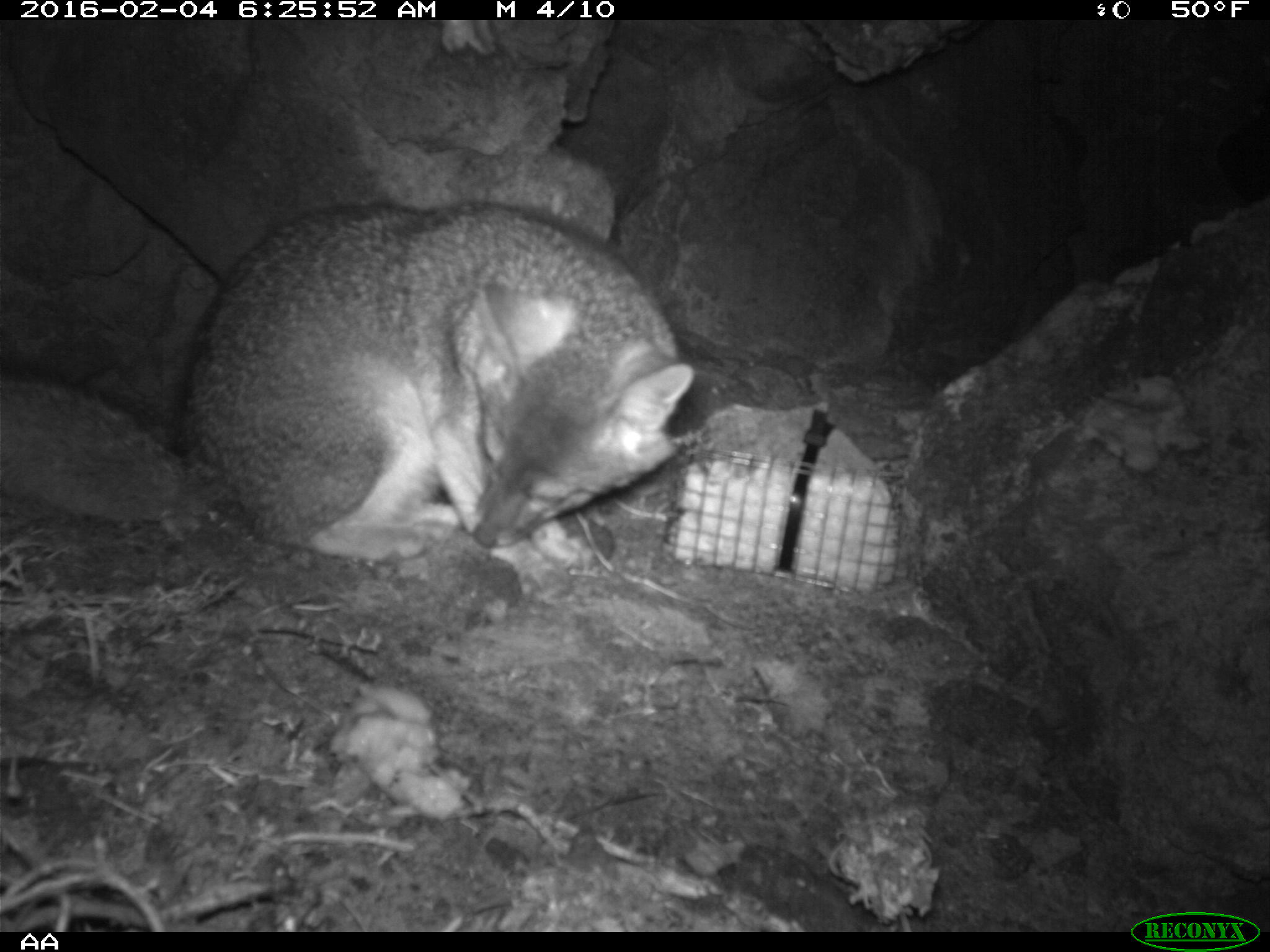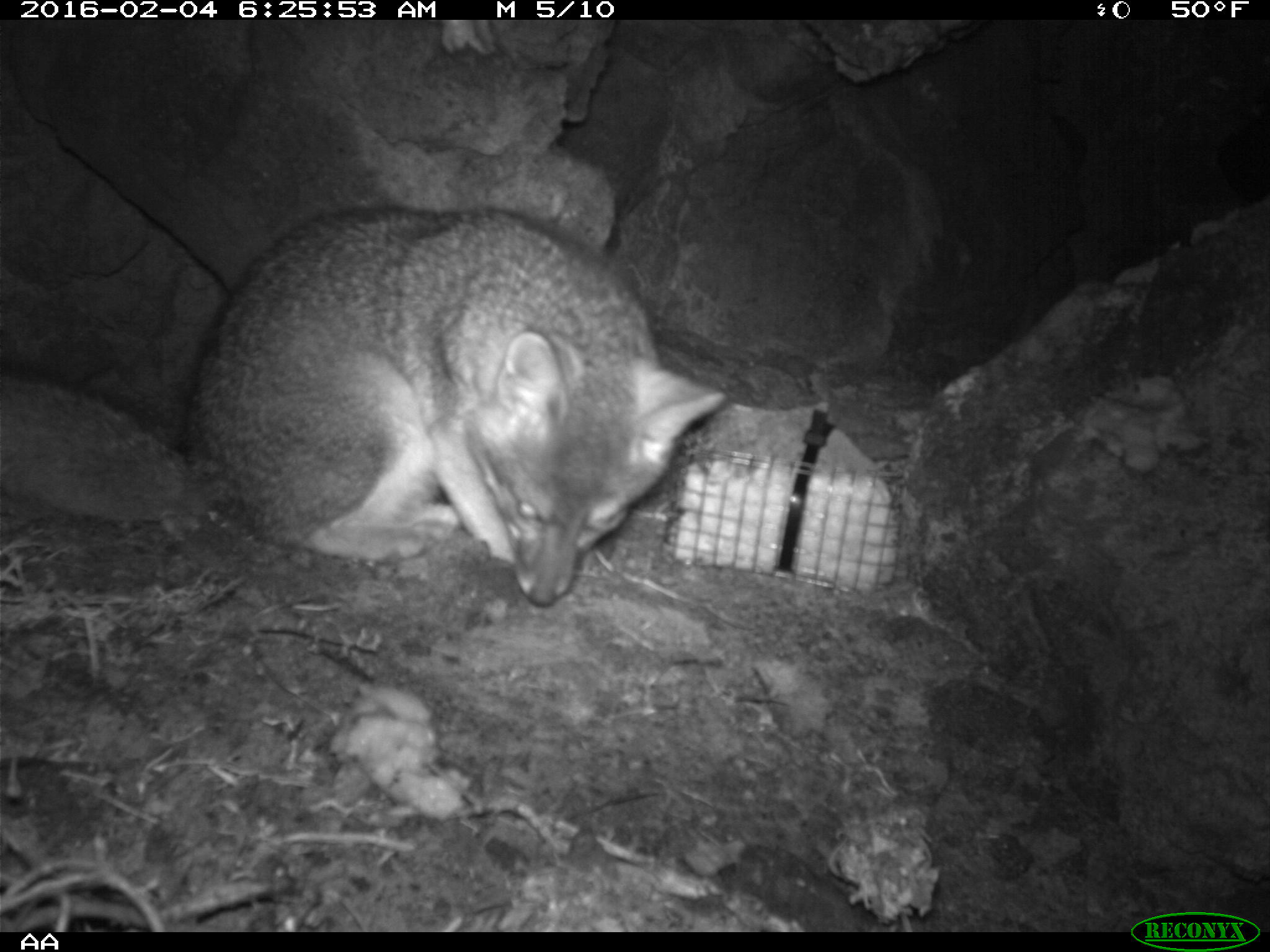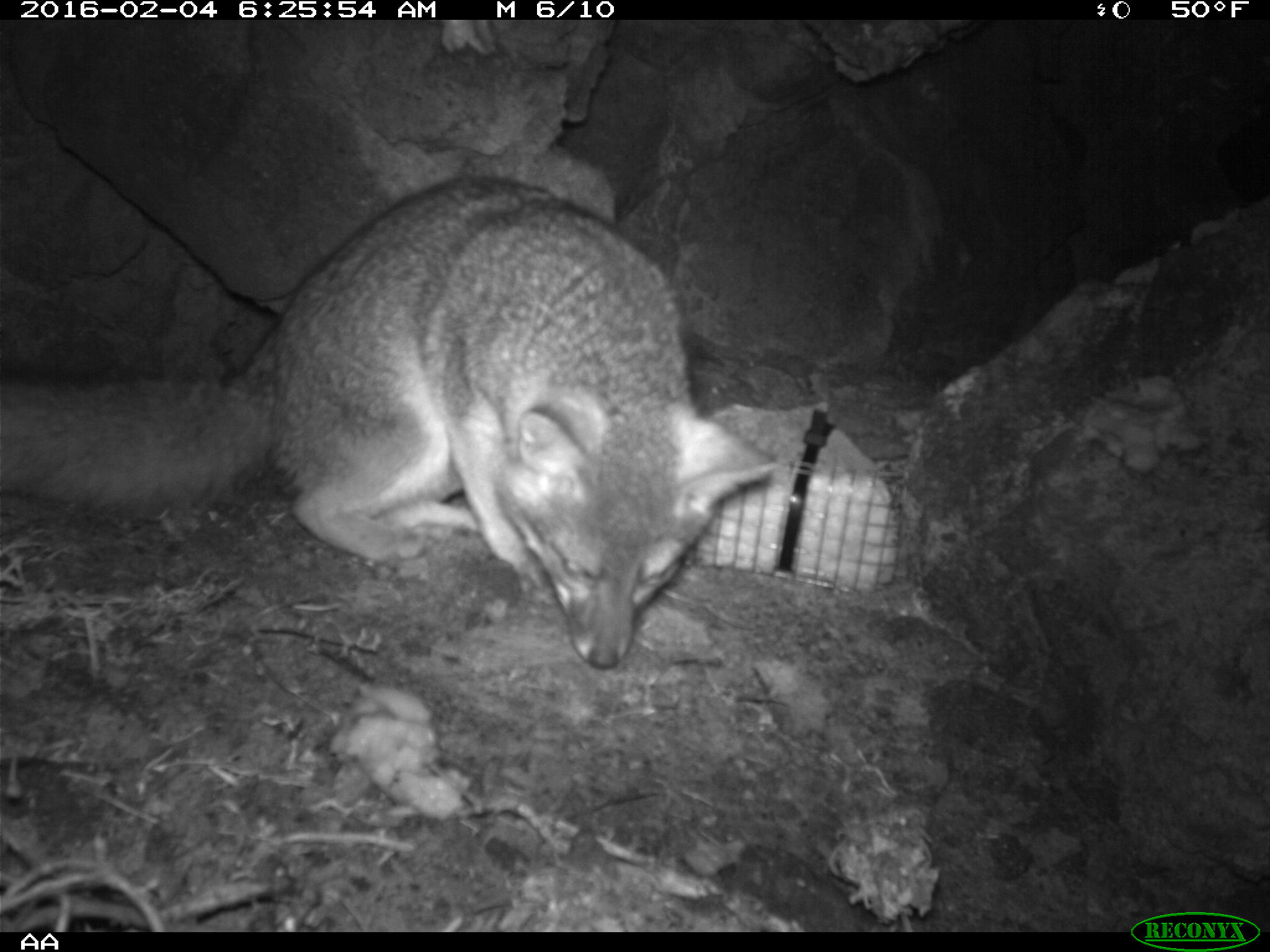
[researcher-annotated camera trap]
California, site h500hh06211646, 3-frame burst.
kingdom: Animalia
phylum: Chordata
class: Mammalia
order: Carnivora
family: Canidae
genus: Urocyon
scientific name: Urocyon littoralis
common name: island fox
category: fox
Fox (island fox) (Urocyon littoralis).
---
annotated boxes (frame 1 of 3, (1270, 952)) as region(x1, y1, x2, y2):
fox: region(0, 201, 693, 600)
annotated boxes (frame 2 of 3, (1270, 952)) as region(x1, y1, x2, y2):
fox: region(0, 202, 723, 607)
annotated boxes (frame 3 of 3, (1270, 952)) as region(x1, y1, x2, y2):
fox: region(0, 174, 779, 671)